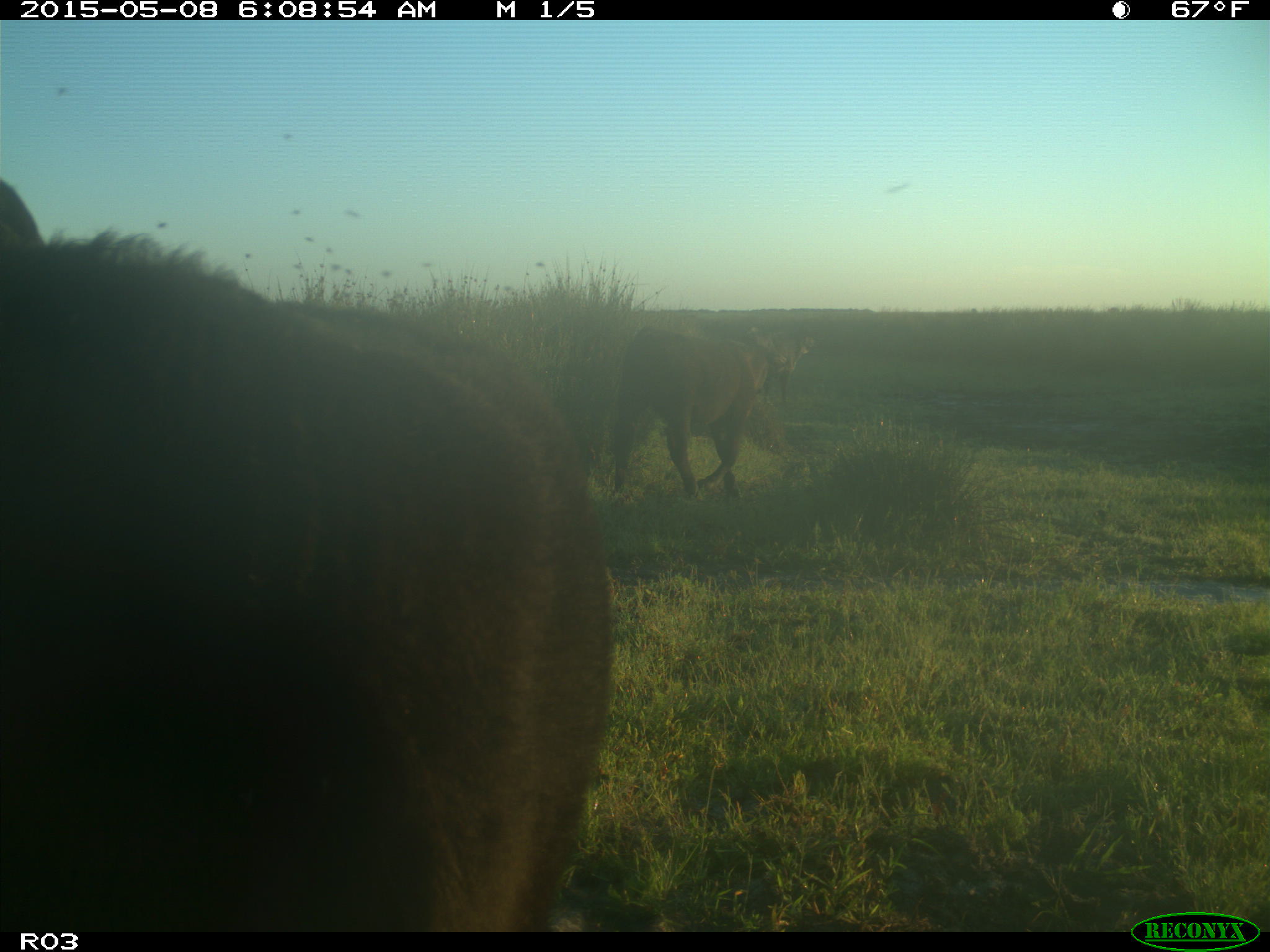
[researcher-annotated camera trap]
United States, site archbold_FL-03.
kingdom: Animalia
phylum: Chordata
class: Mammalia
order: Artiodactyla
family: Bovidae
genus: Bos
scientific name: Bos taurus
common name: domestic cow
Bos taurus (domestic cow).